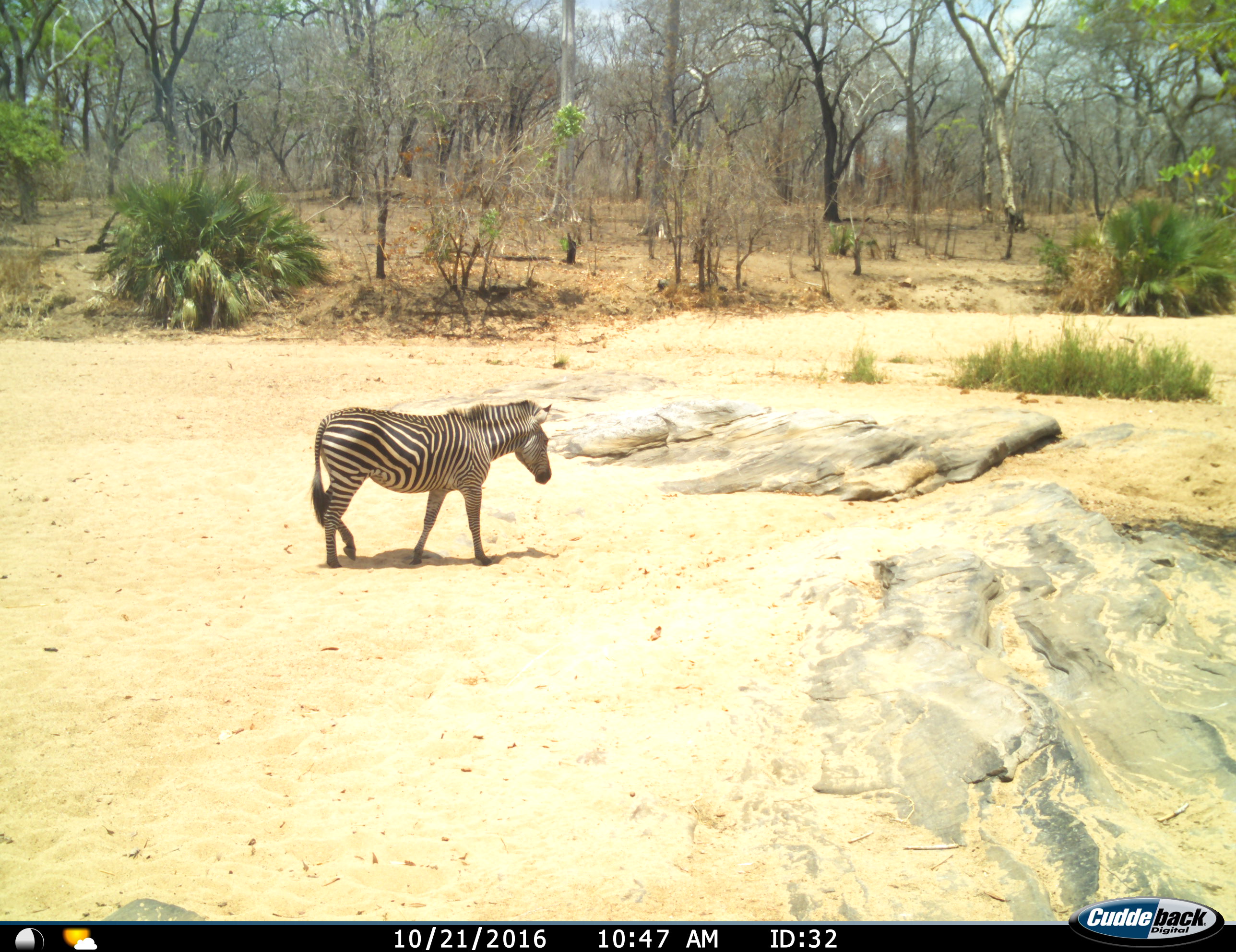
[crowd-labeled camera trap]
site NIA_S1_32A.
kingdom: Animalia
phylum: Chordata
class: Mammalia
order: Perissodactyla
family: Equidae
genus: Equus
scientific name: Equus quagga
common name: plains zebra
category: zebraplains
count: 1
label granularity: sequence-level